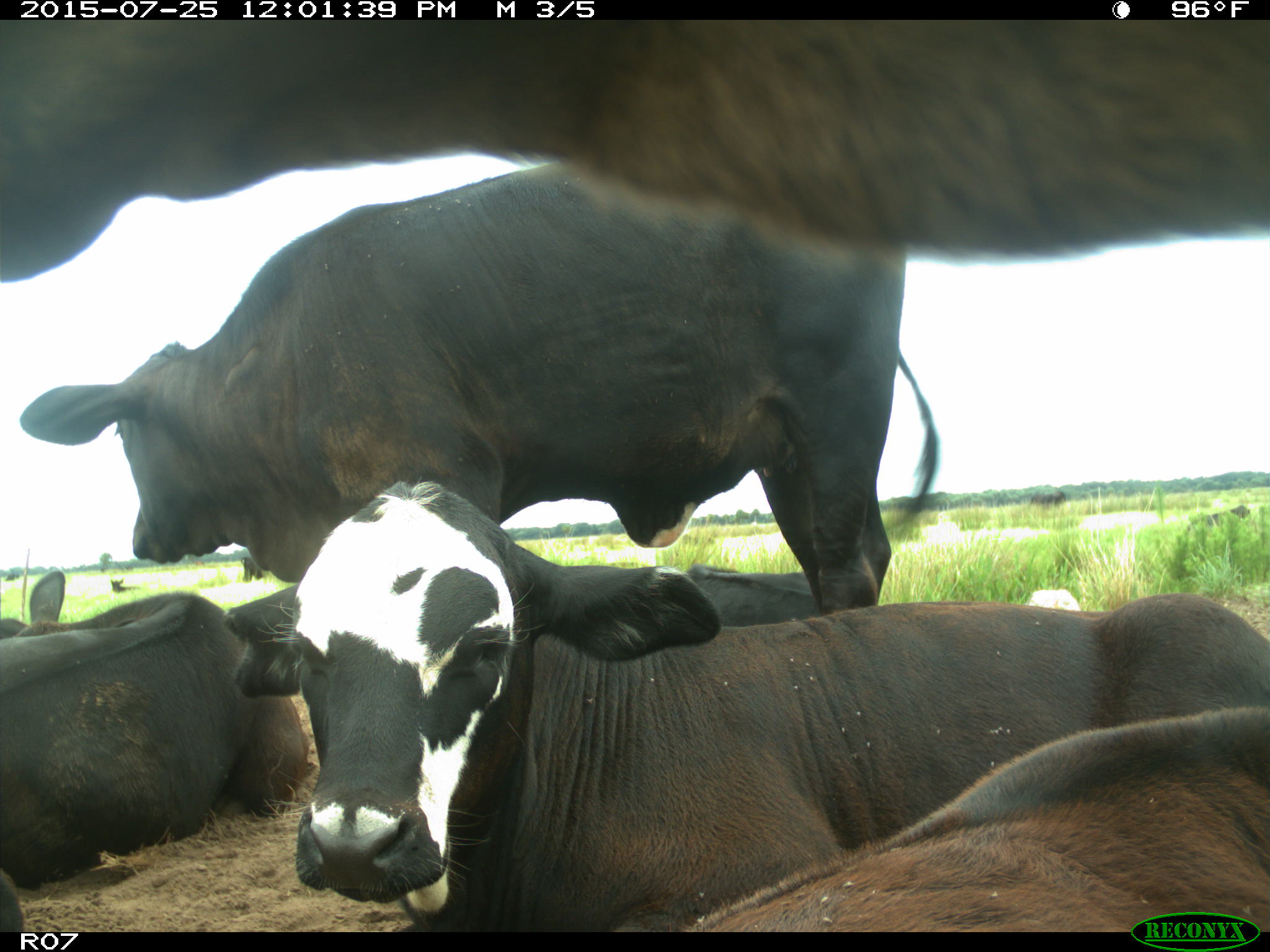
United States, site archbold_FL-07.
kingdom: Animalia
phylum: Chordata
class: Mammalia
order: Artiodactyla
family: Bovidae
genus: Bos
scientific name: Bos taurus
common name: domestic cow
Bos taurus (domestic cow).